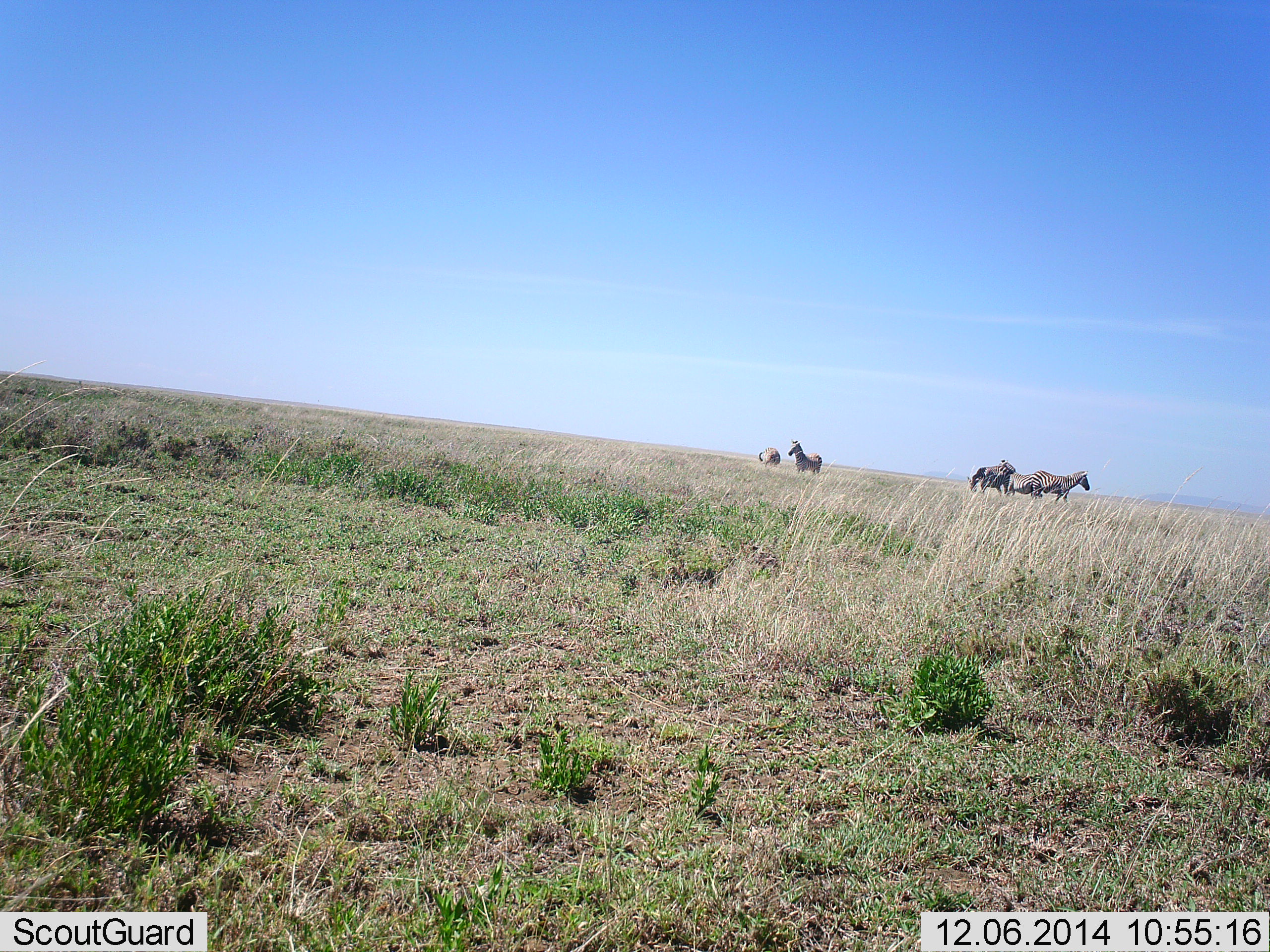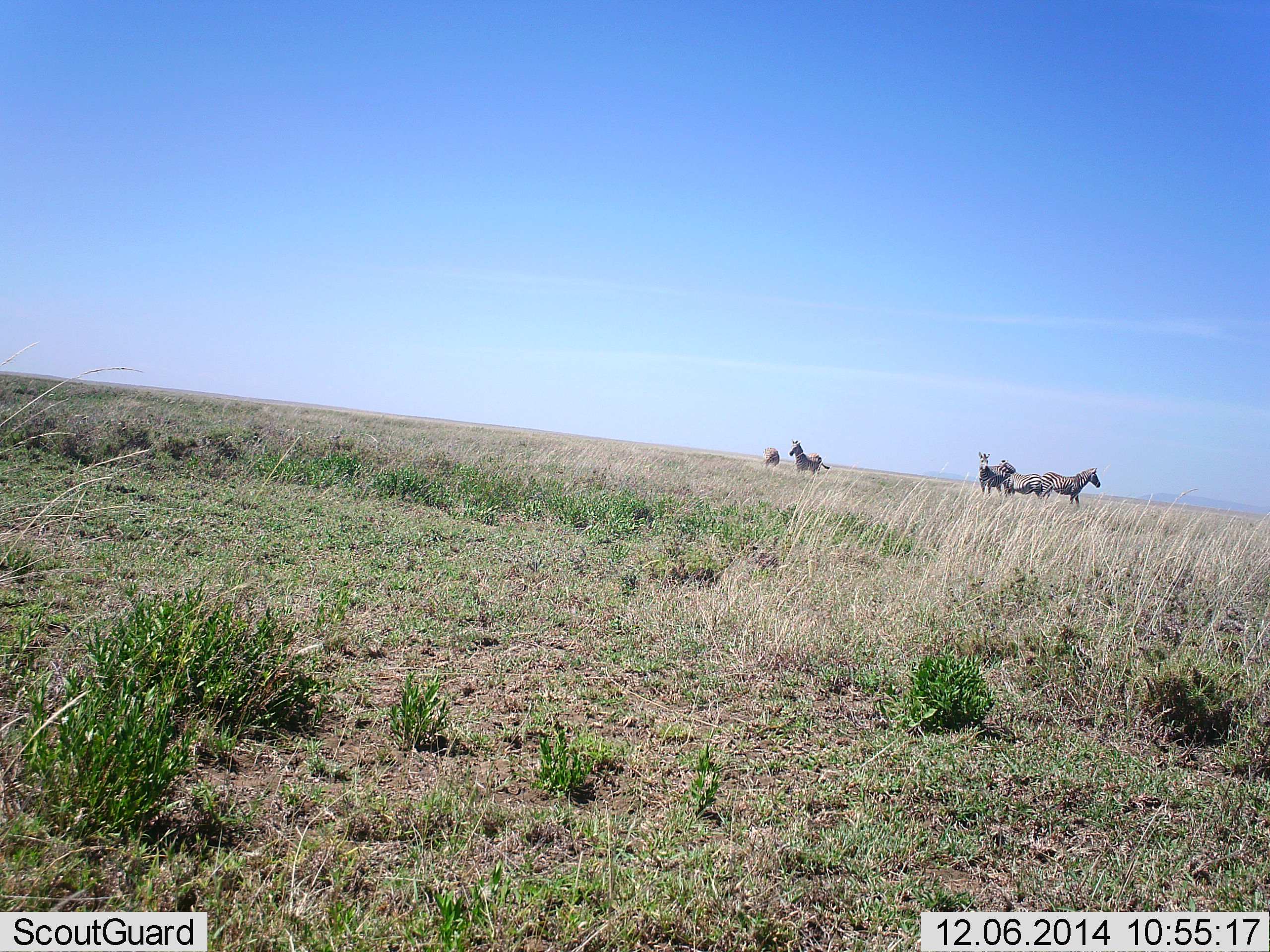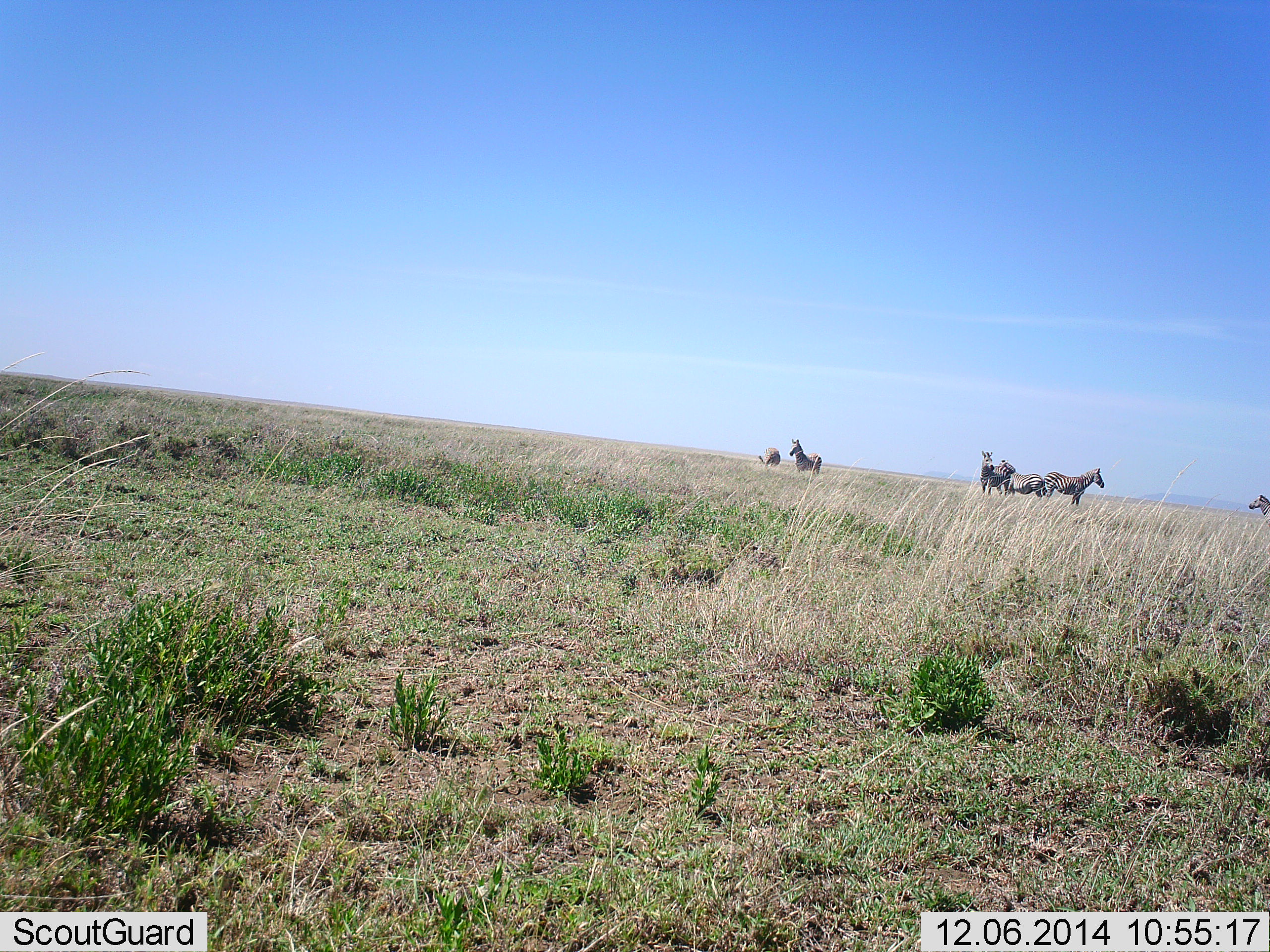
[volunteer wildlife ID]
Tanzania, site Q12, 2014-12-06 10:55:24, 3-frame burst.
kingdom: Animalia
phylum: Chordata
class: Mammalia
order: Perissodactyla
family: Equidae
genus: Equus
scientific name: Equus quagga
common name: plains zebra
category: zebra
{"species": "zebra (plains zebra) (Equus quagga)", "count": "6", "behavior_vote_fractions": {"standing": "70%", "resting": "10%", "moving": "70%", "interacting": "10%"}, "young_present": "0%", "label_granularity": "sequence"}